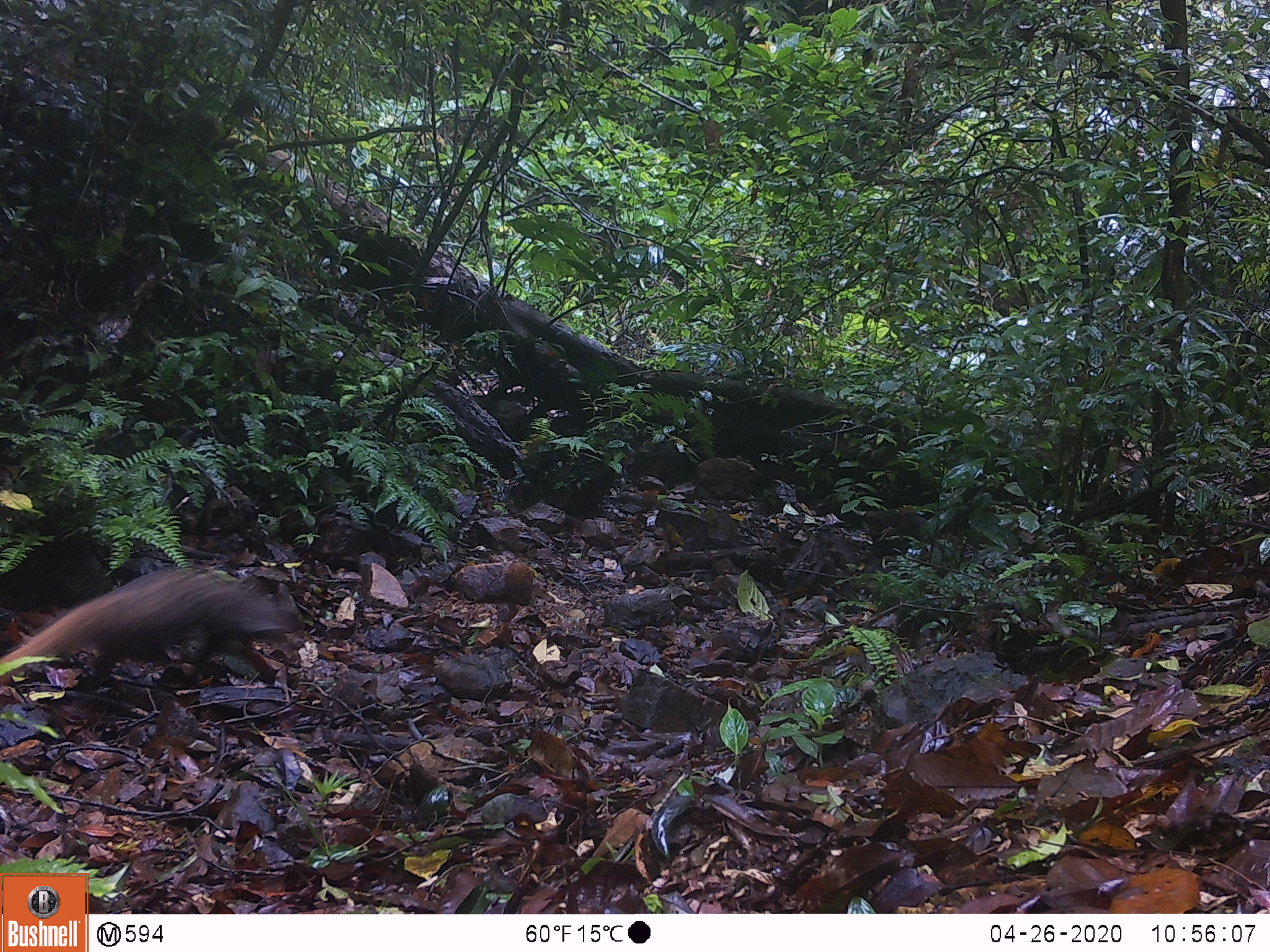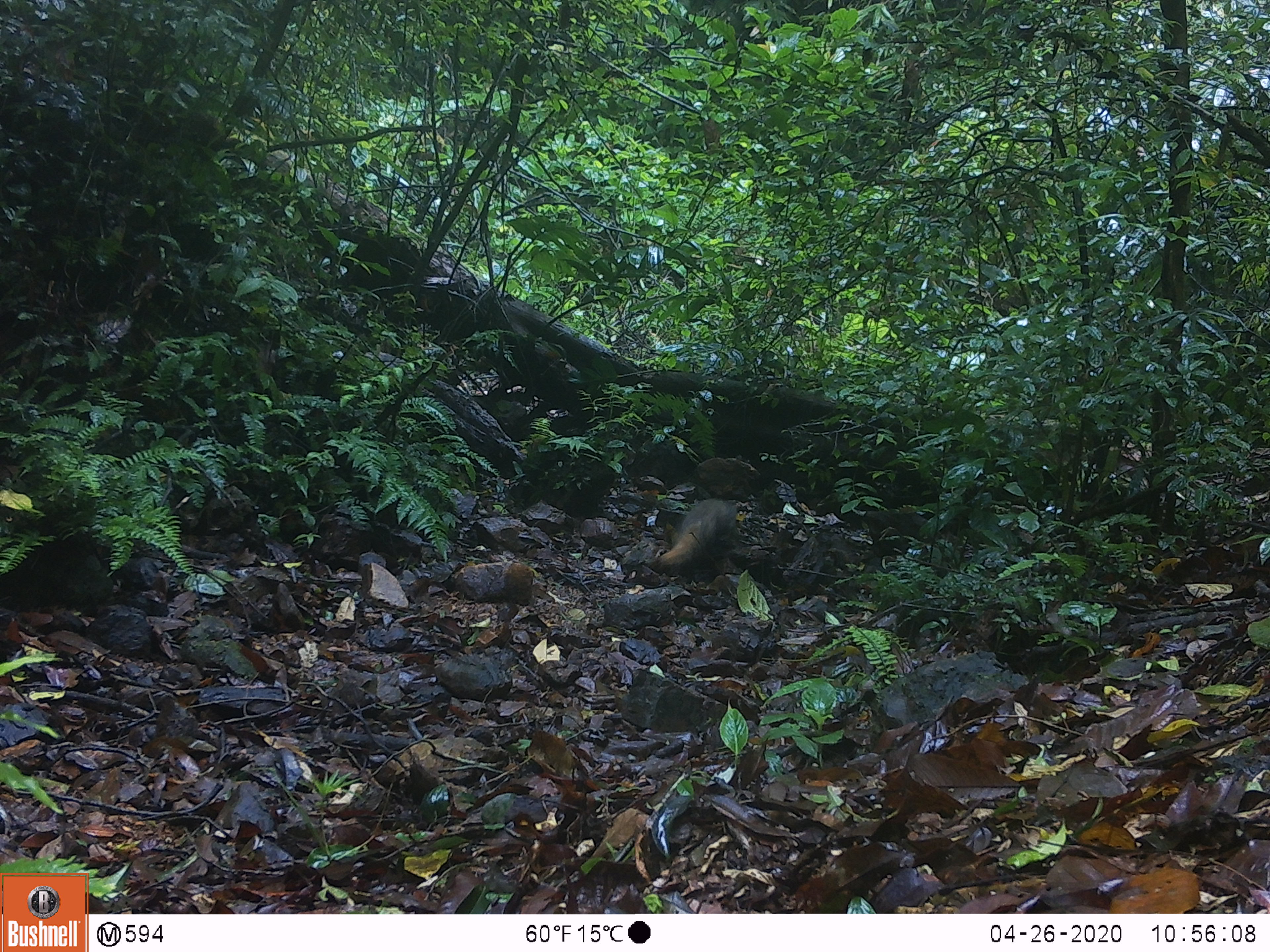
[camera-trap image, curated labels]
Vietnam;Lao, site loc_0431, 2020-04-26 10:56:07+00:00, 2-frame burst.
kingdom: Animalia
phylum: Chordata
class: Mammalia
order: Carnivora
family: Herpestidae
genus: Urva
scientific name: Urva urva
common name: crab-eating mongoose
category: crab eating mongoose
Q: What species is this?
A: Crab eating mongoose (crab-eating mongoose) (Urva urva).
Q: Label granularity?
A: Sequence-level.